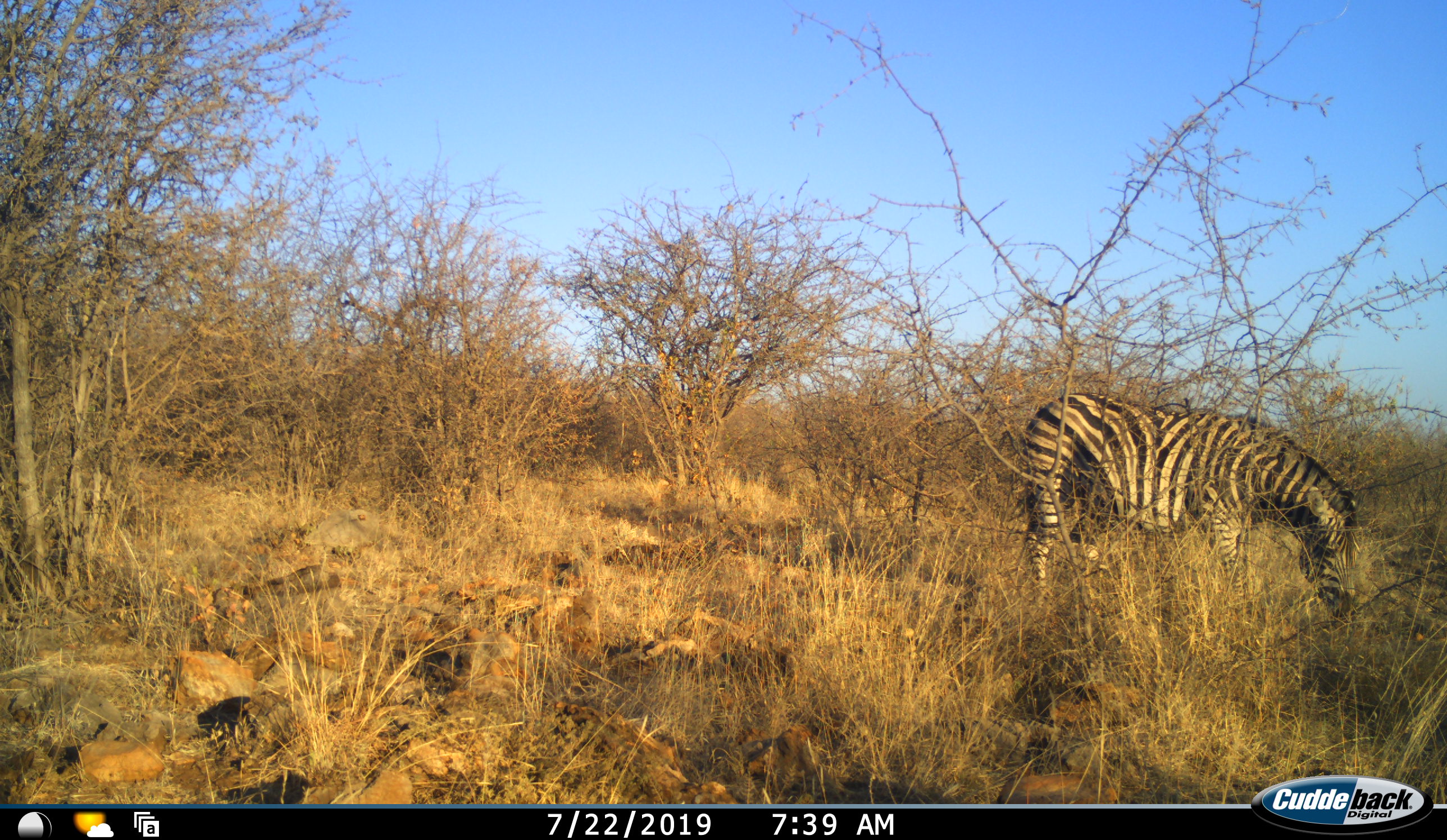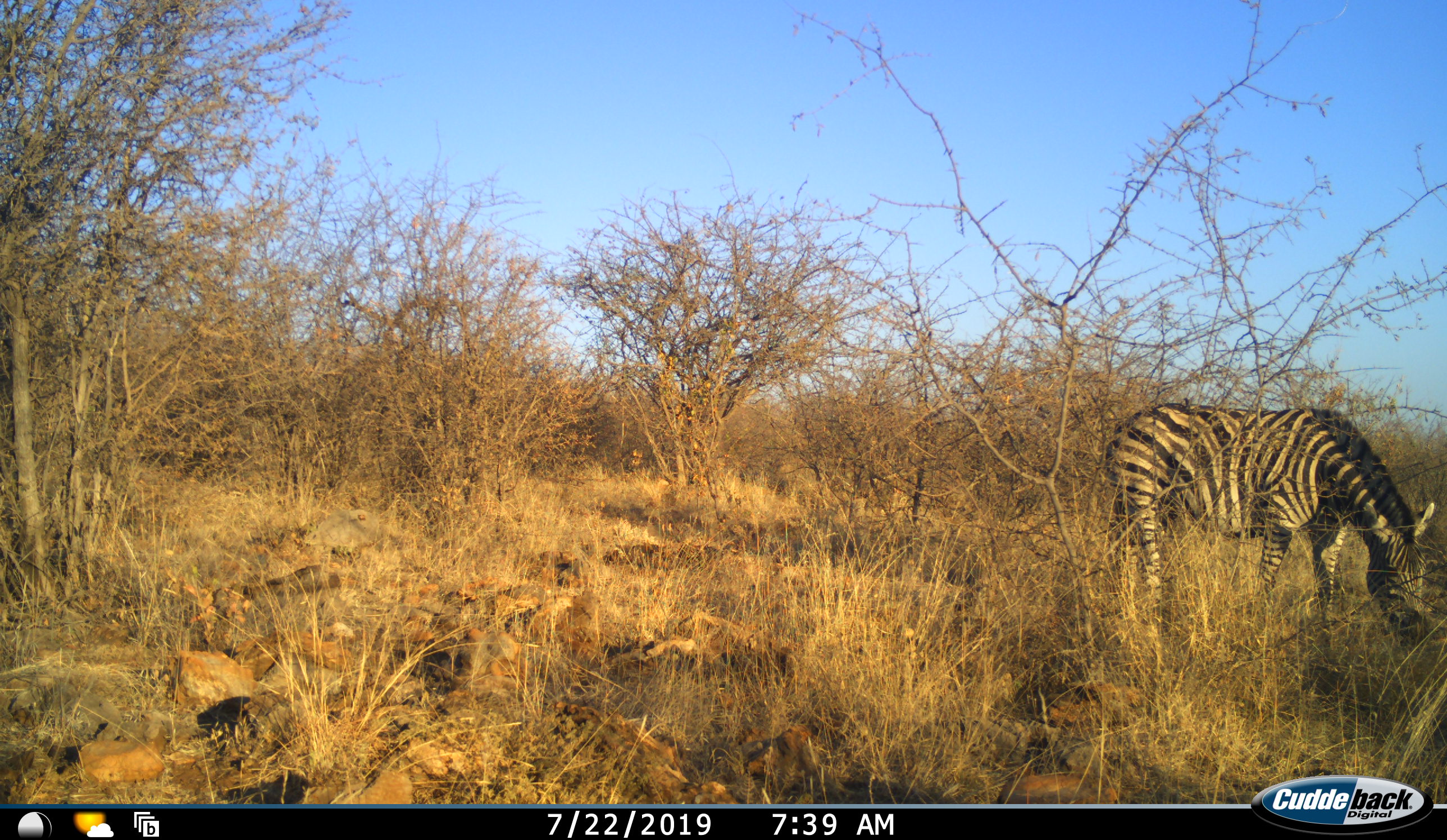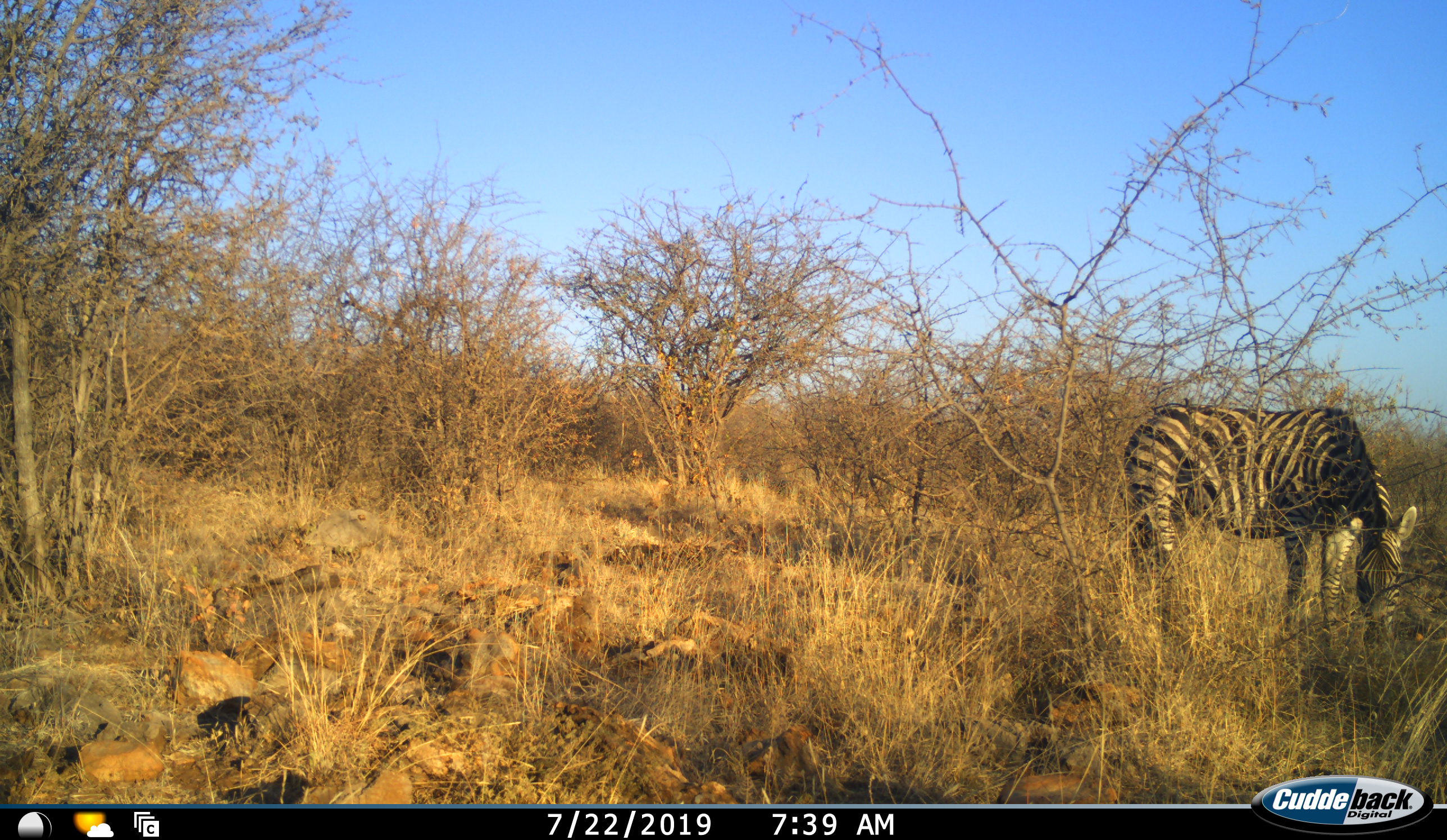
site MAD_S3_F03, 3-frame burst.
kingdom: Animalia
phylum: Chordata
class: Mammalia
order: Perissodactyla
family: Equidae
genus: Equus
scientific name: Equus quagga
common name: plains zebra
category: zebraplains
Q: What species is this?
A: Zebraplains (plains zebra) (Equus quagga).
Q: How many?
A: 1.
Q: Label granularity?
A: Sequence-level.